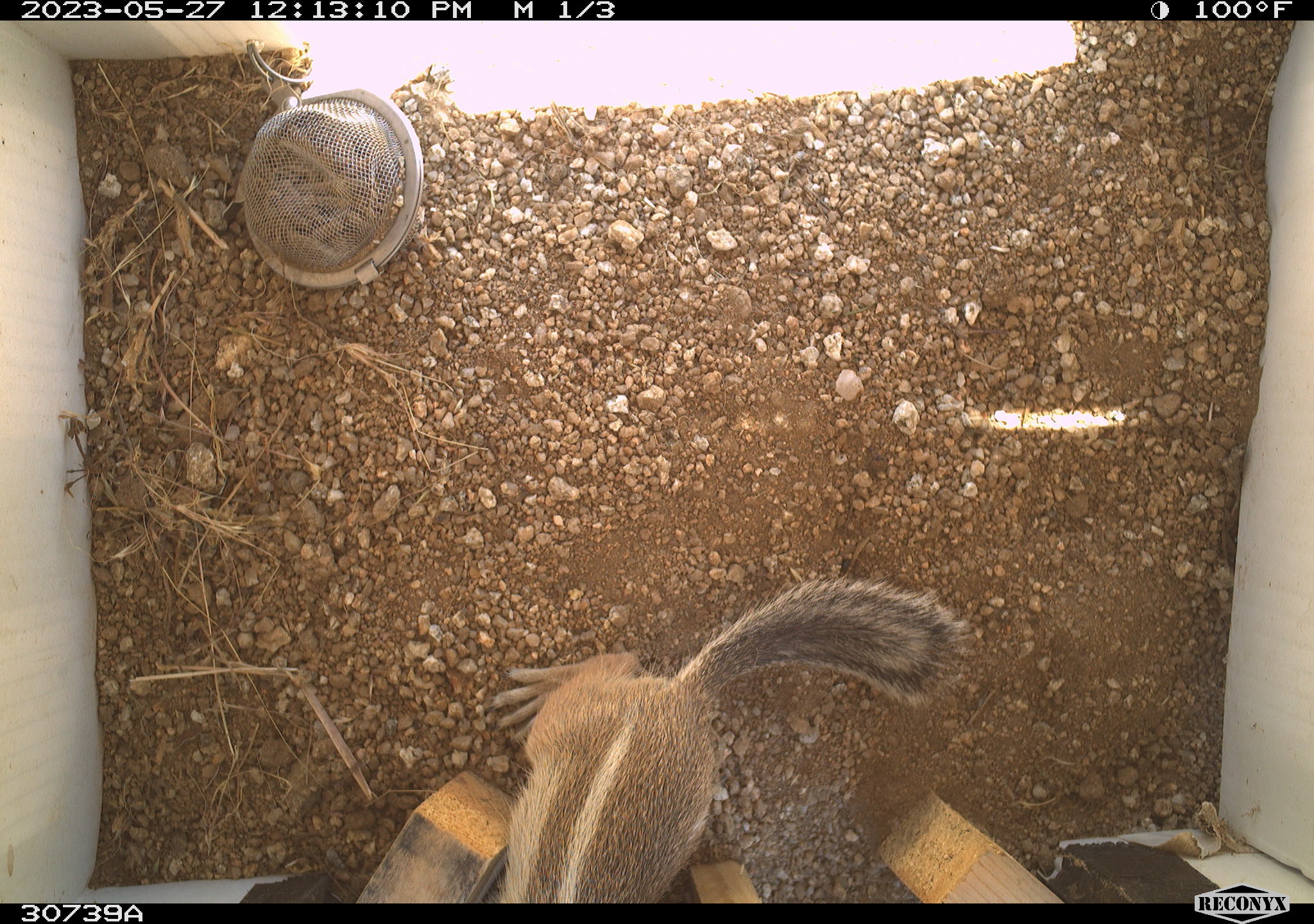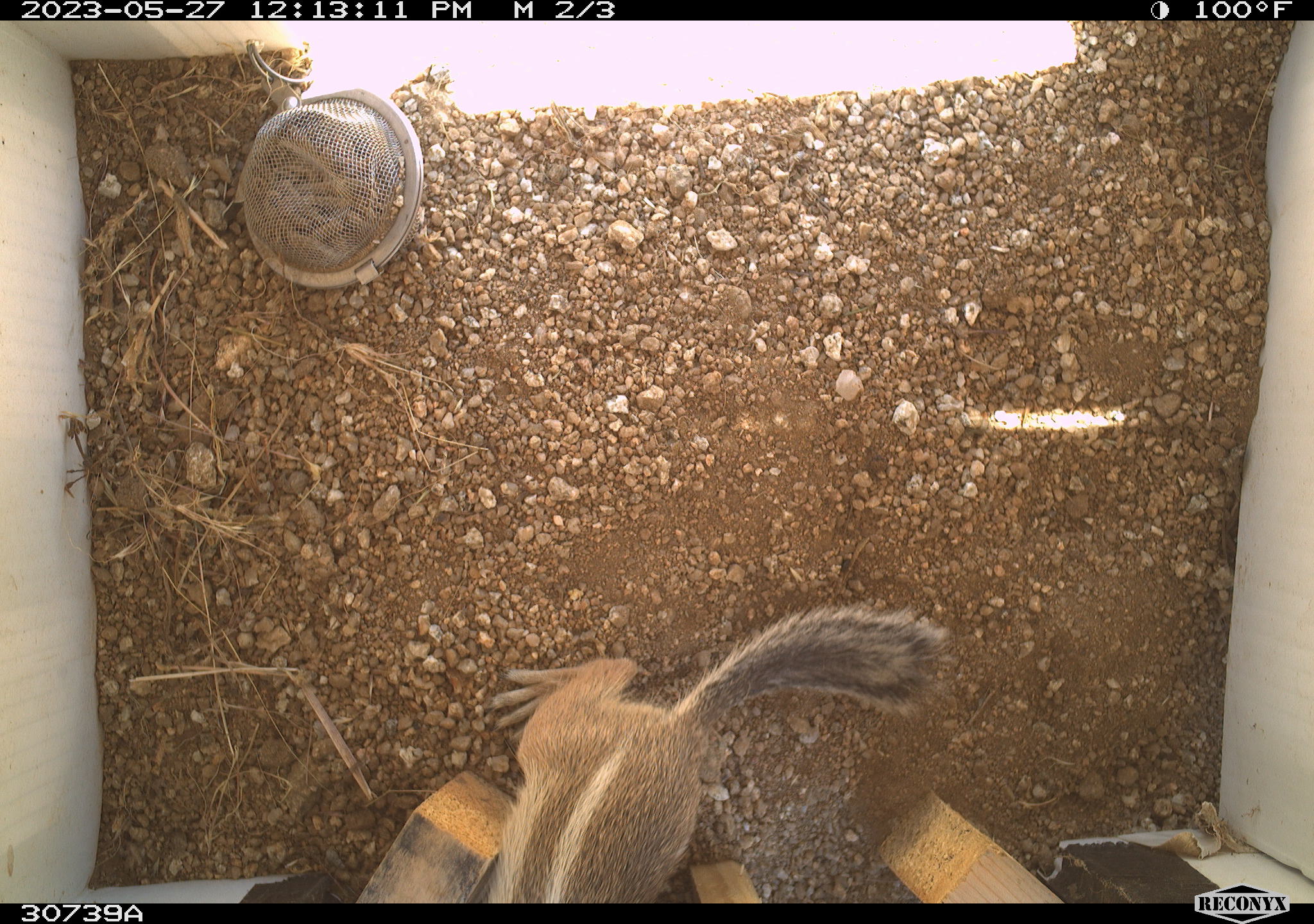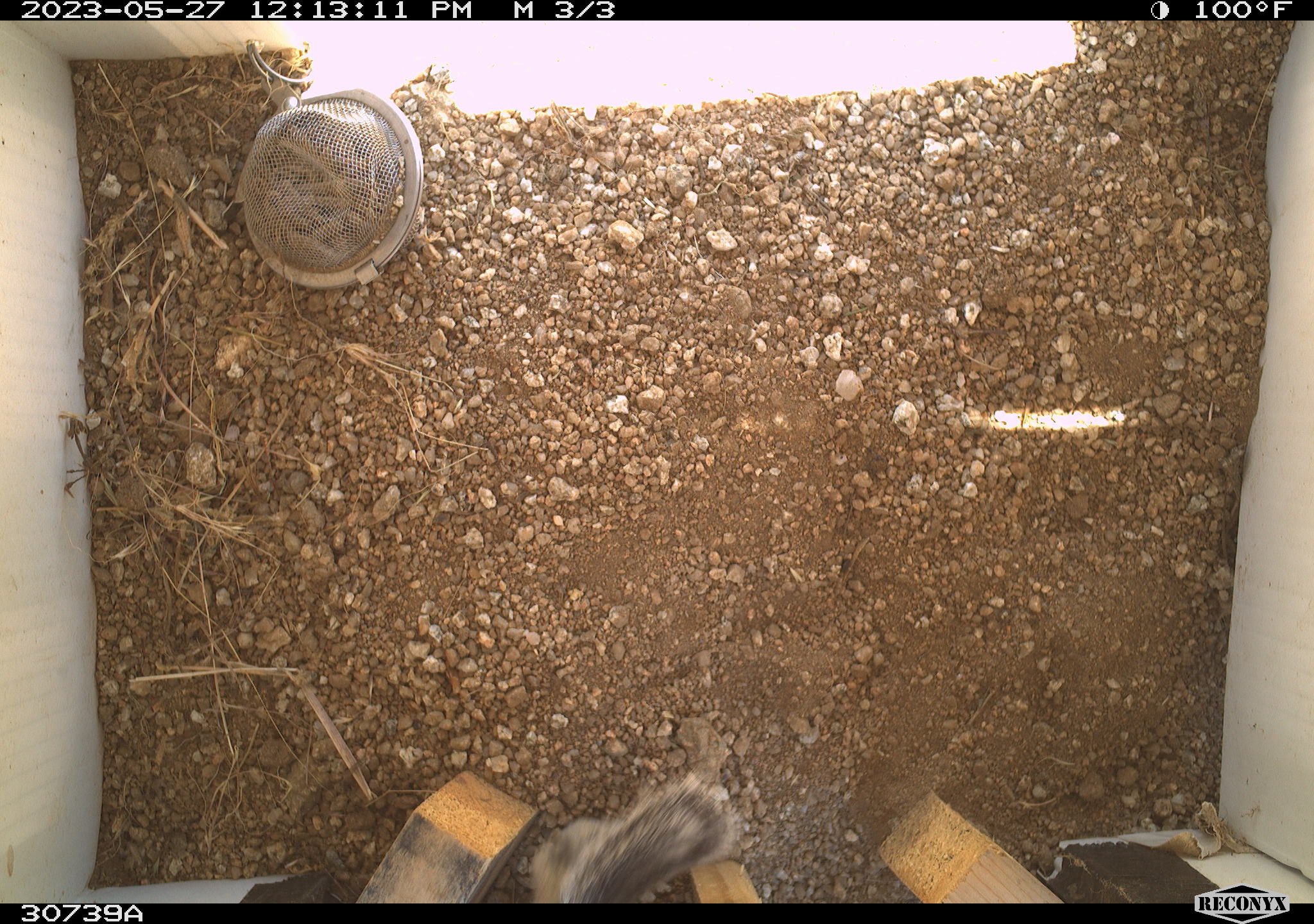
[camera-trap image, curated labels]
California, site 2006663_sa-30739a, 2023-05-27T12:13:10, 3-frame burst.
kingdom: Animalia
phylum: Chordata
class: Mammalia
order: Rodentia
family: Sciuridae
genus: Ammospermophilus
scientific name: Ammospermophilus leucurus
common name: white-tailed antelope squirrel